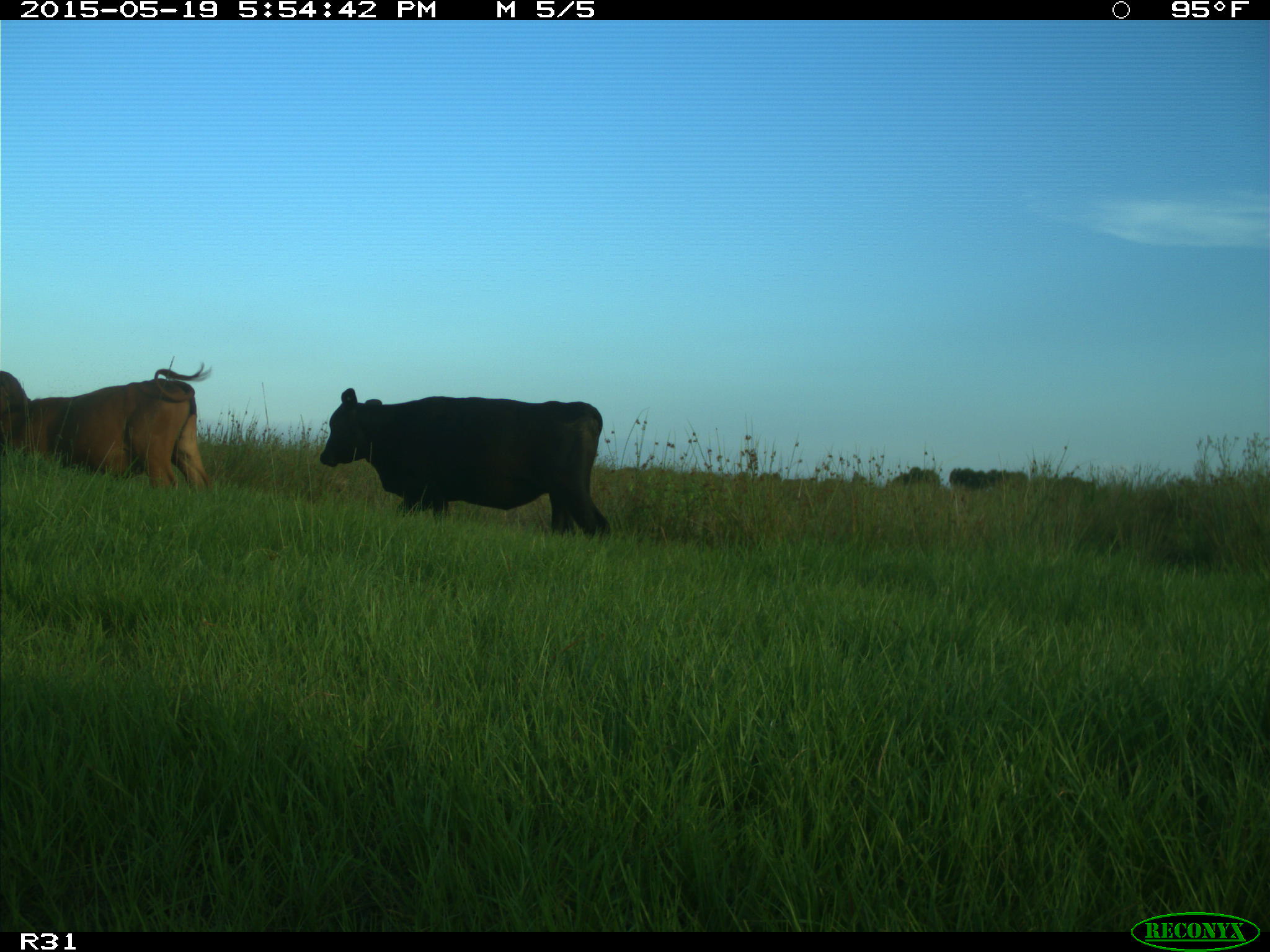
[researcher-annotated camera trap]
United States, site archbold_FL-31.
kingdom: Animalia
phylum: Chordata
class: Mammalia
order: Artiodactyla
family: Bovidae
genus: Bos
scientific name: Bos taurus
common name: domestic cow